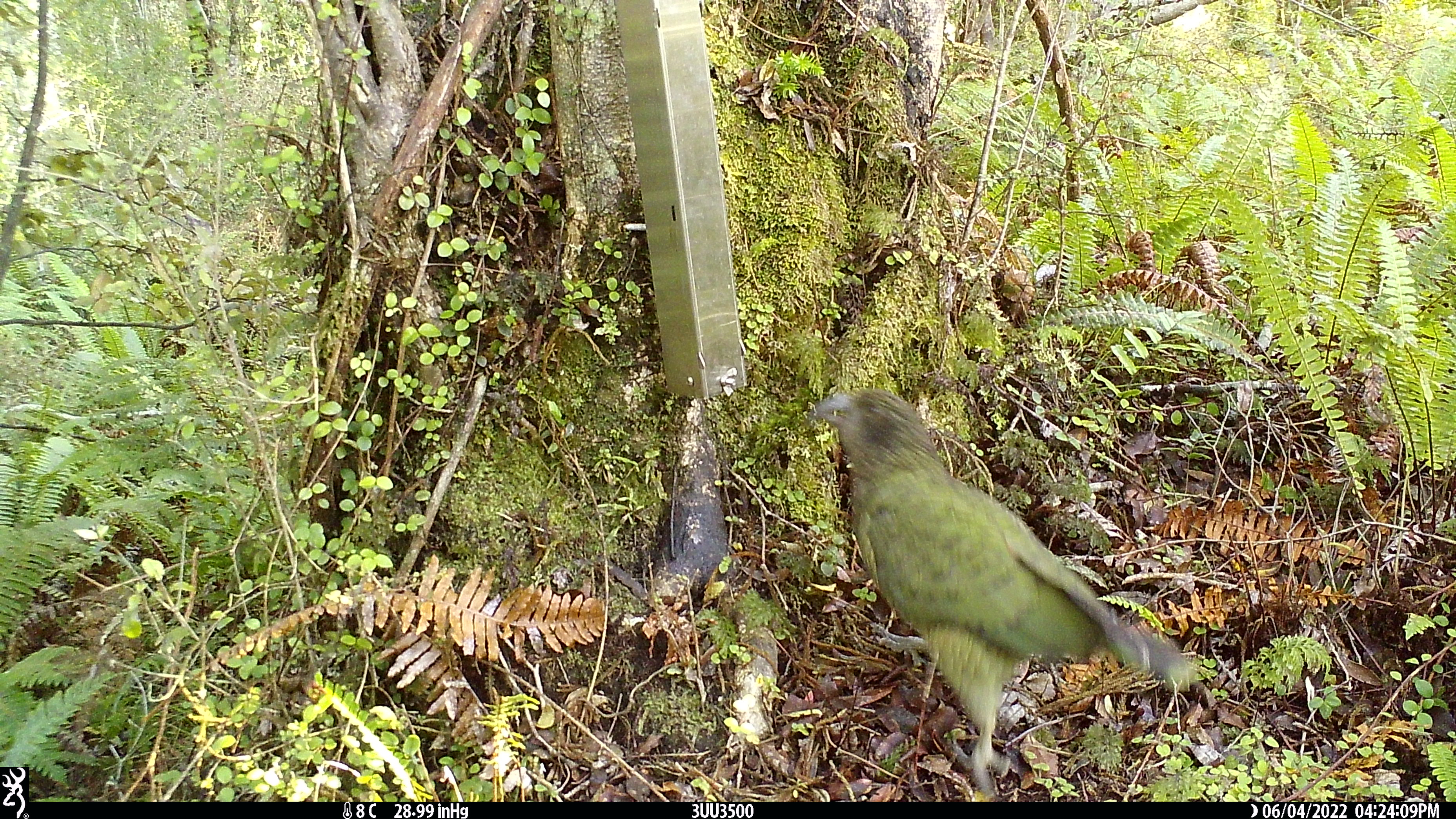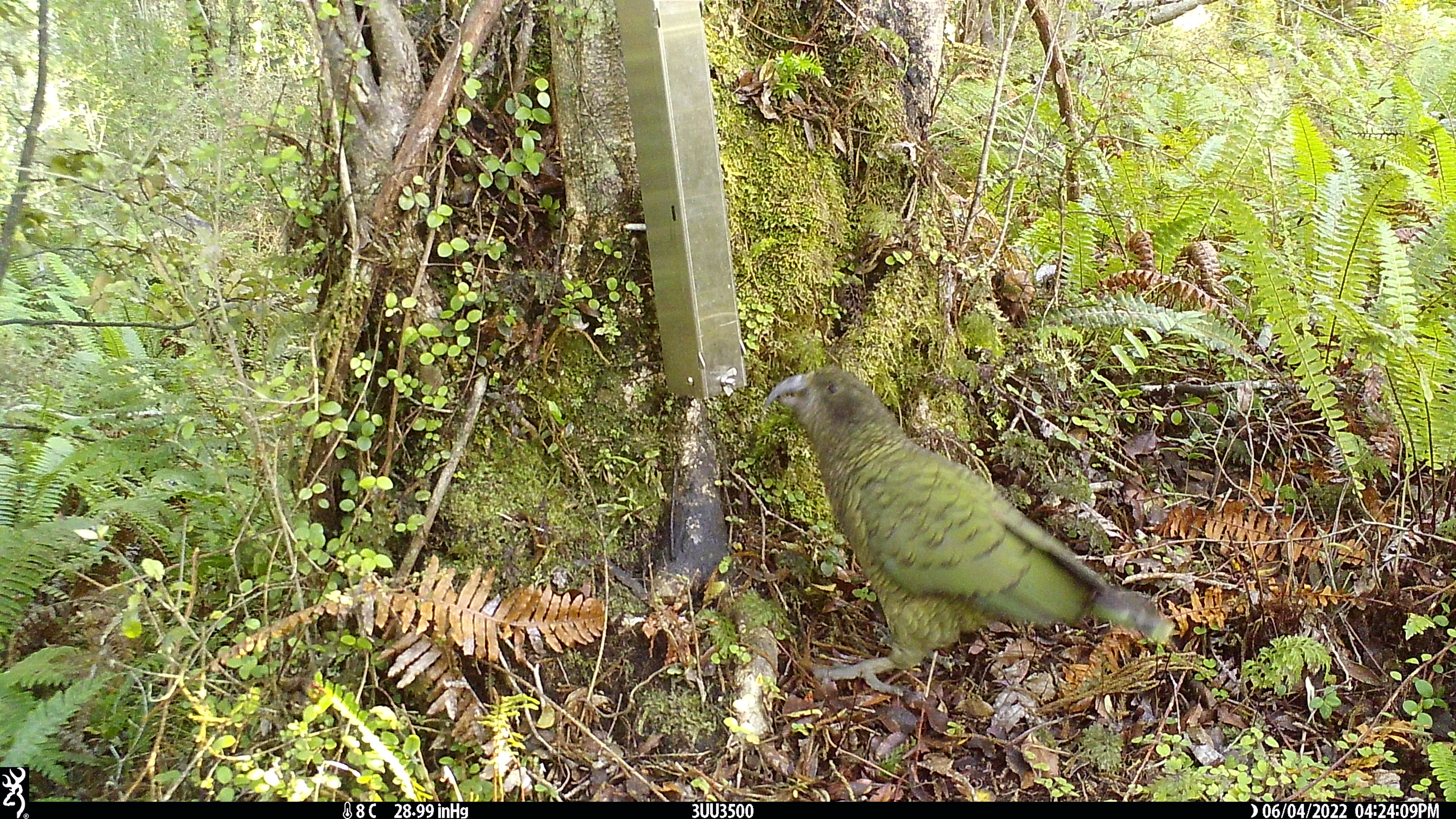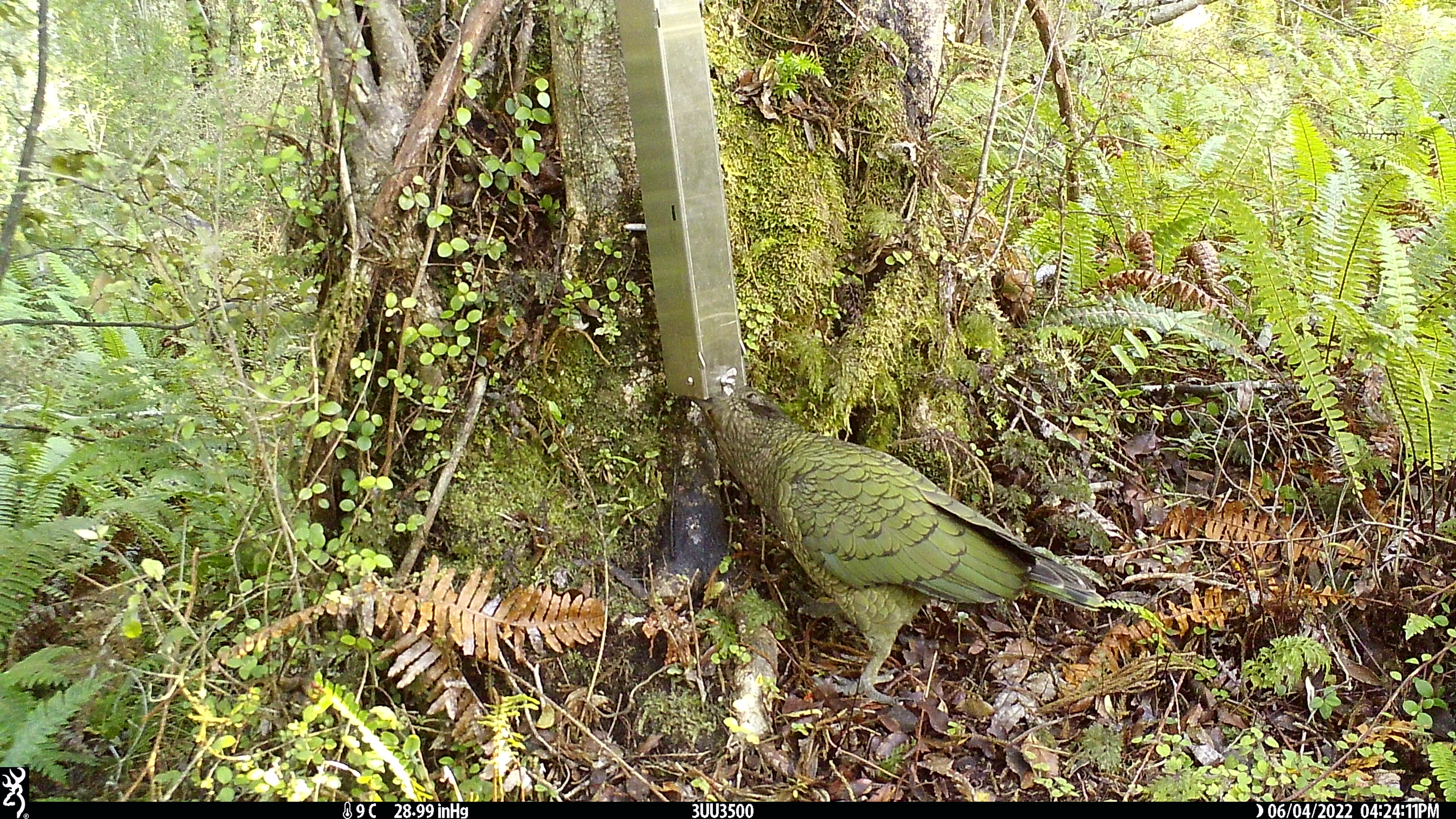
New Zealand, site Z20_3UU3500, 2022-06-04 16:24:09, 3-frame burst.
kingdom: Animalia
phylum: Chordata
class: Aves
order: Psittaciformes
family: Strigopidae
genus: Nestor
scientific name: Nestor notabilis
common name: kea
Kea (Nestor notabilis).